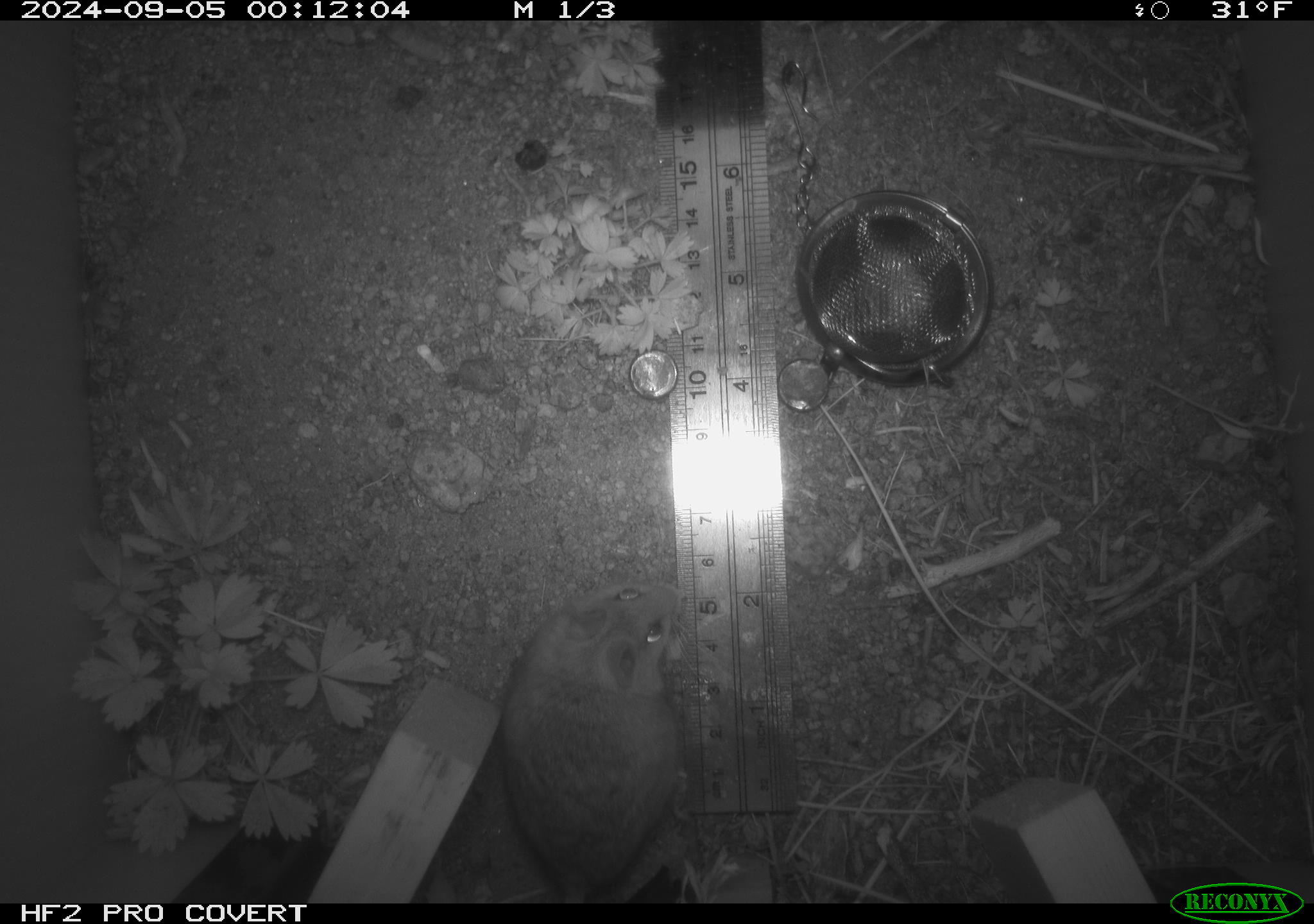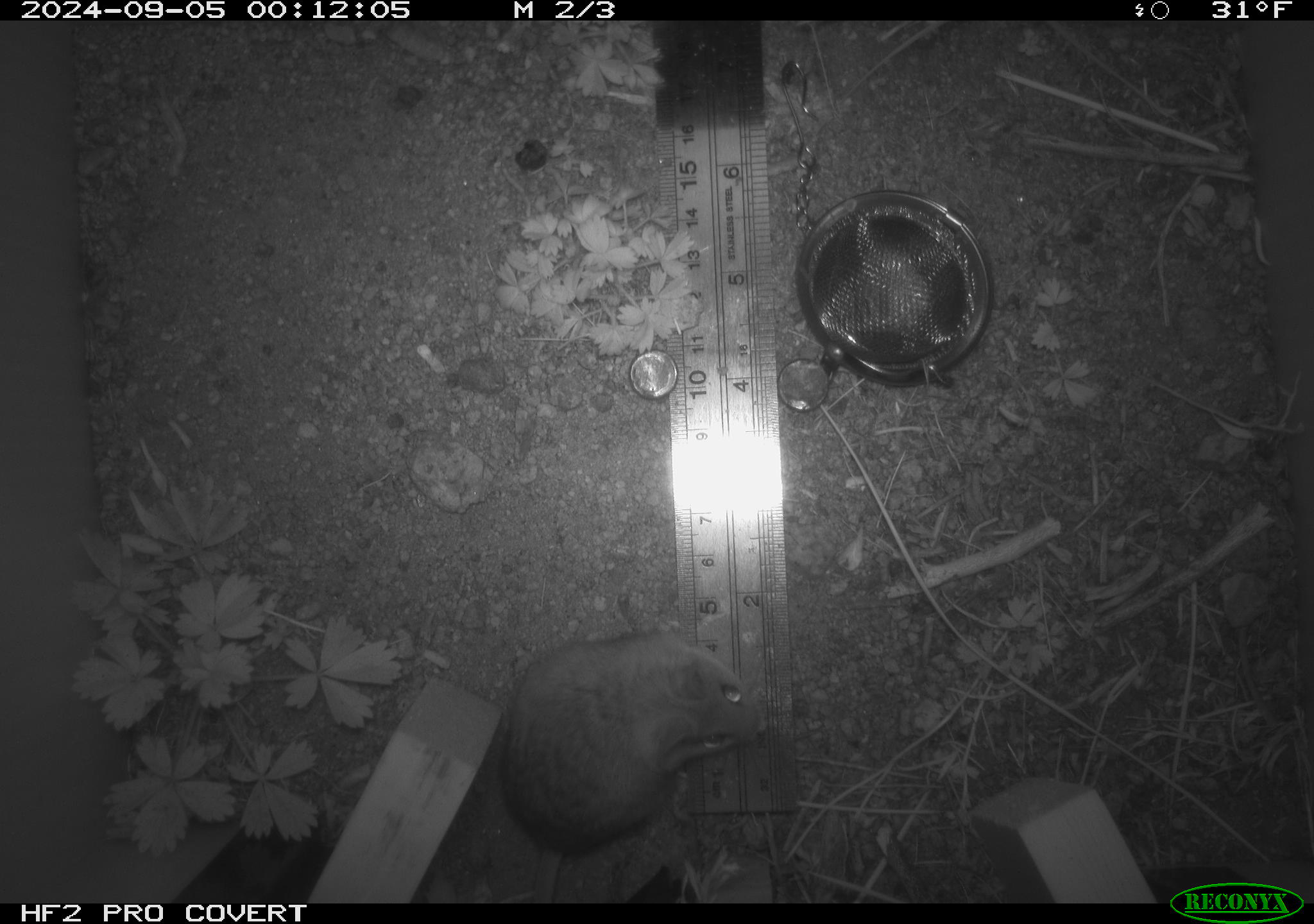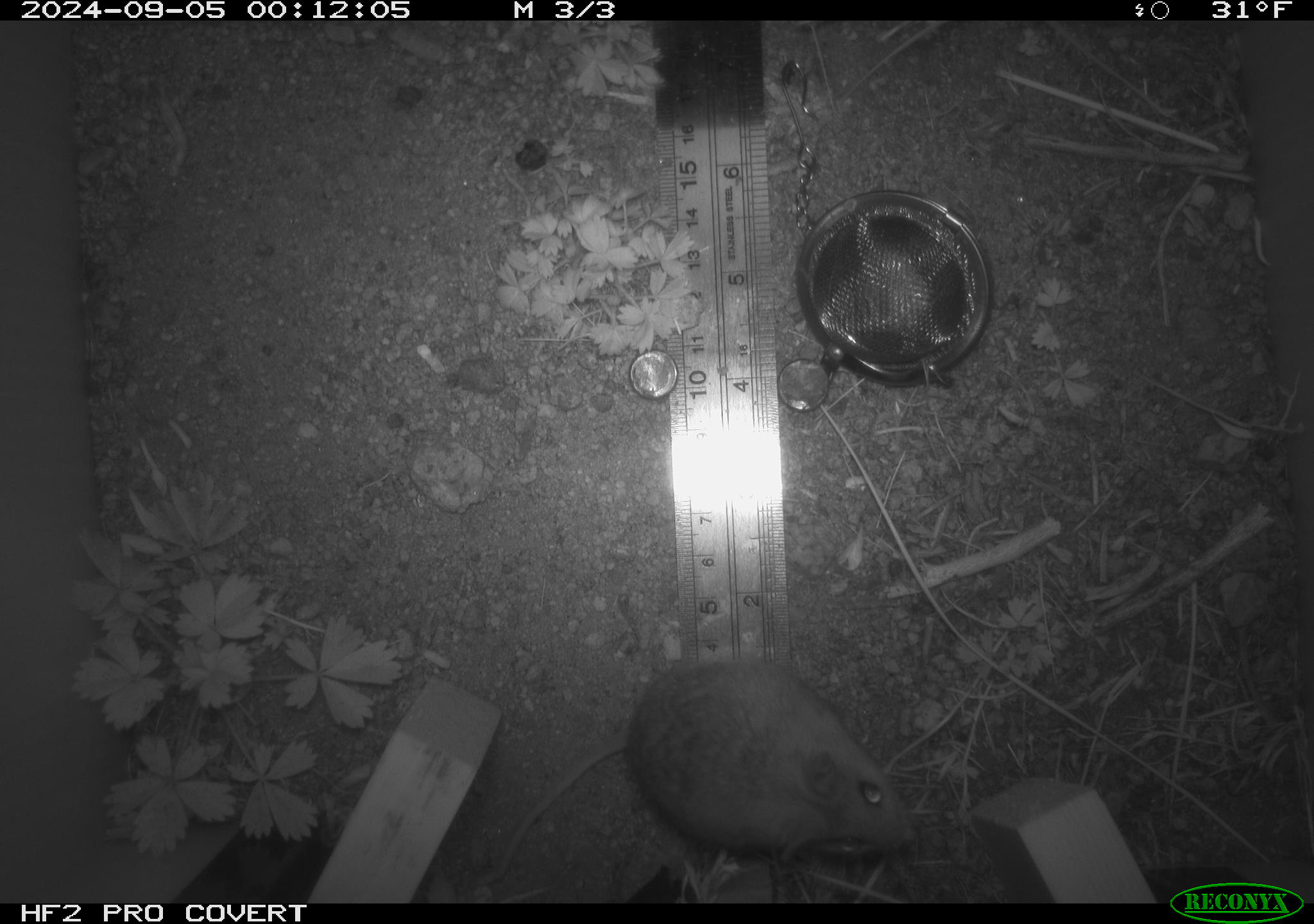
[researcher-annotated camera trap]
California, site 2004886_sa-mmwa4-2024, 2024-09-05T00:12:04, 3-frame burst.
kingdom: Animalia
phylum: Chordata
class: Mammalia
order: Rodentia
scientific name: Rodentia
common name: mouse species